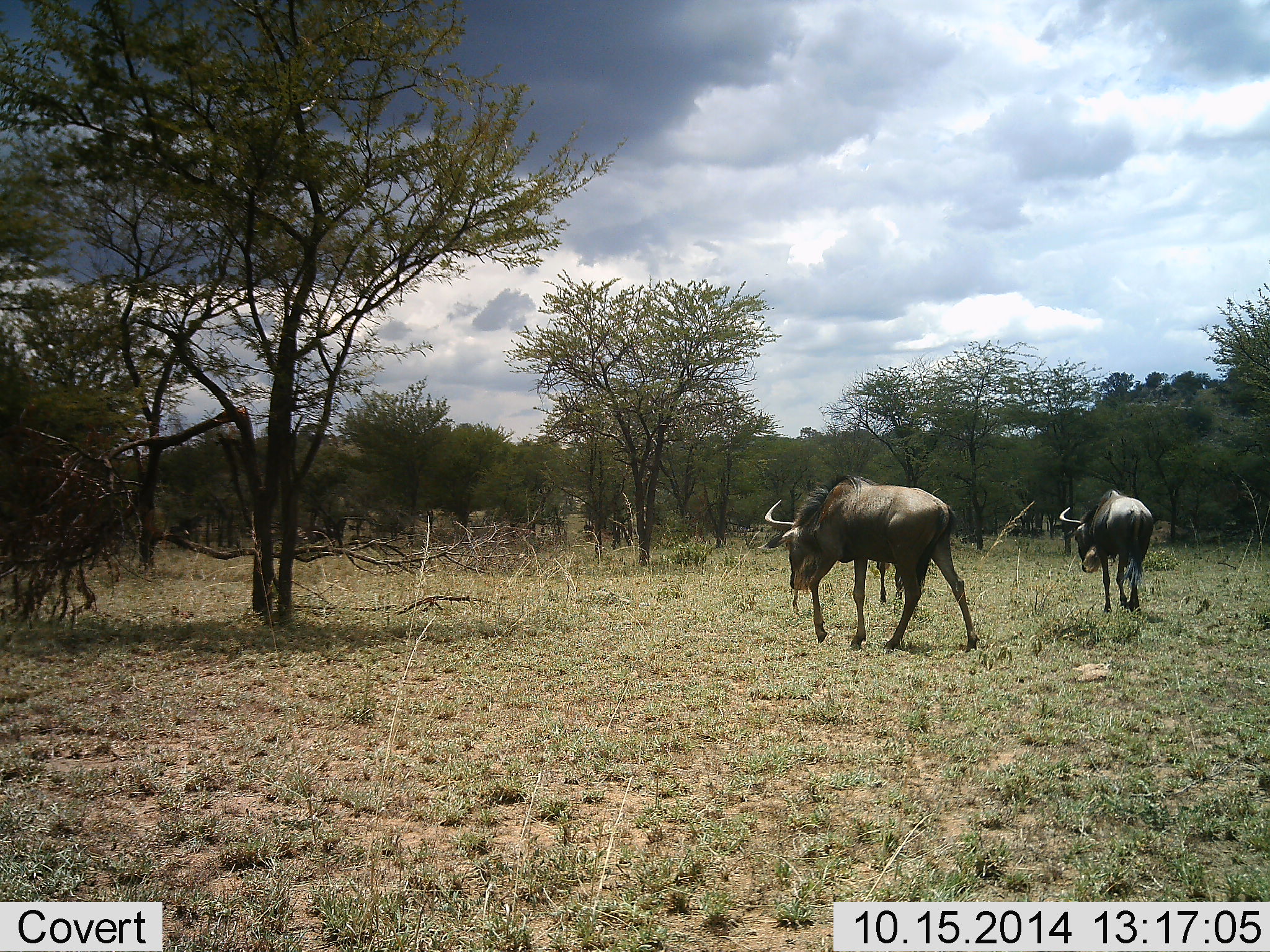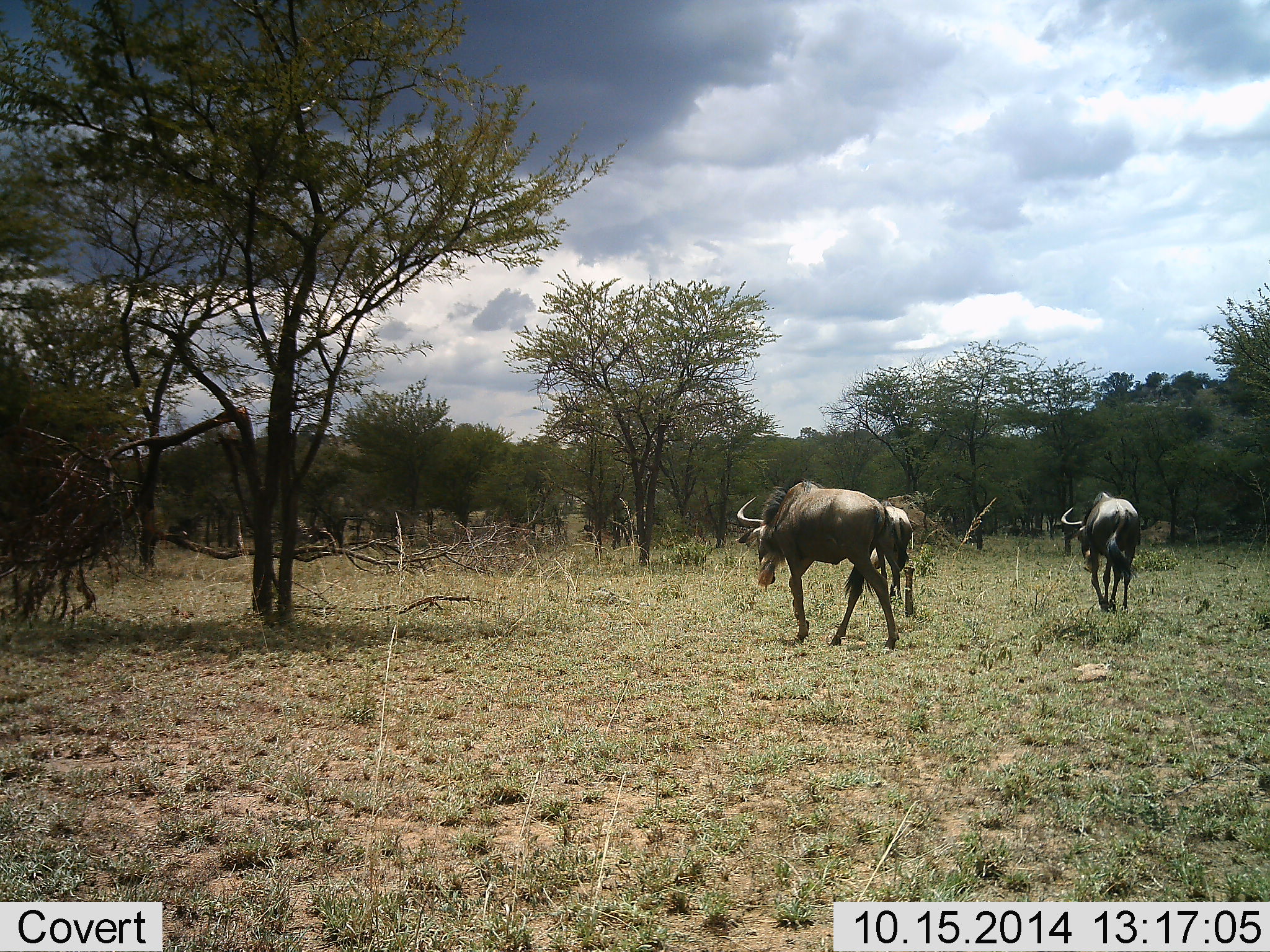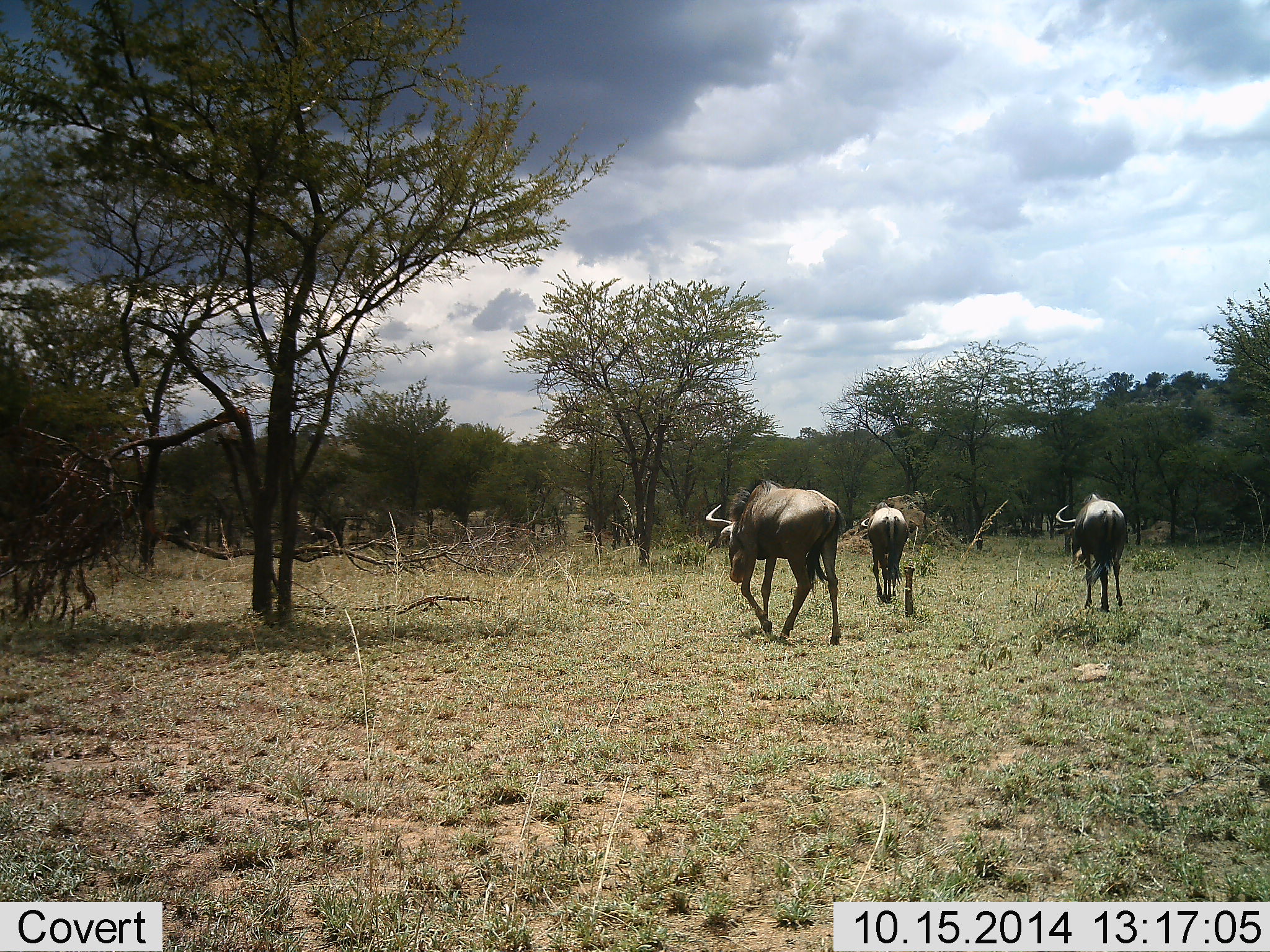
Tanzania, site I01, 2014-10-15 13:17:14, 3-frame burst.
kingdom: Animalia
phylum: Chordata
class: Mammalia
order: Artiodactyla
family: Bovidae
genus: Connochaetes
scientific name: Connochaetes taurinus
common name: blue wildebeest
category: wildebeest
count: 3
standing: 0%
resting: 0%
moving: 100%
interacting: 0%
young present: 0%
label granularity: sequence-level